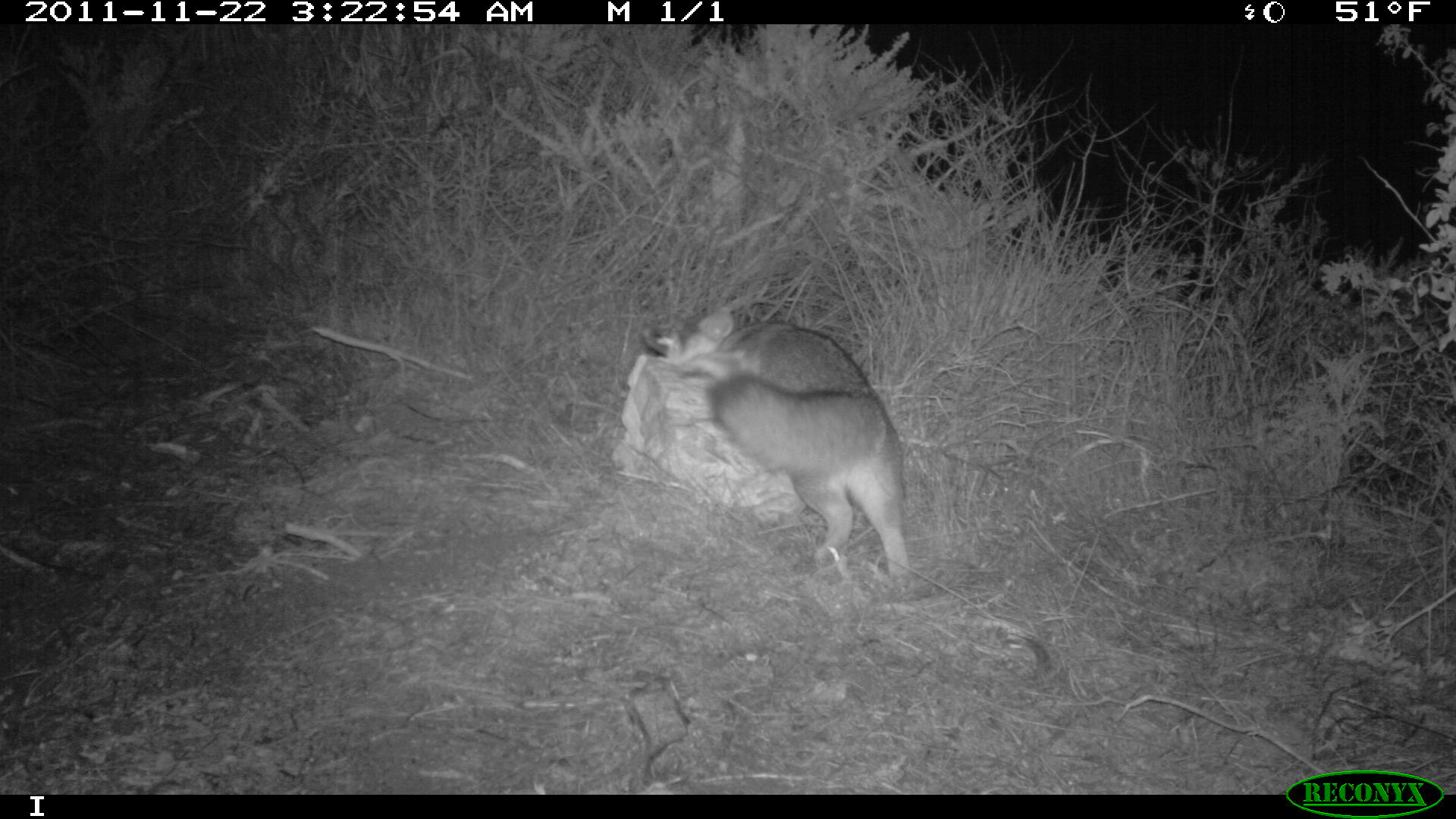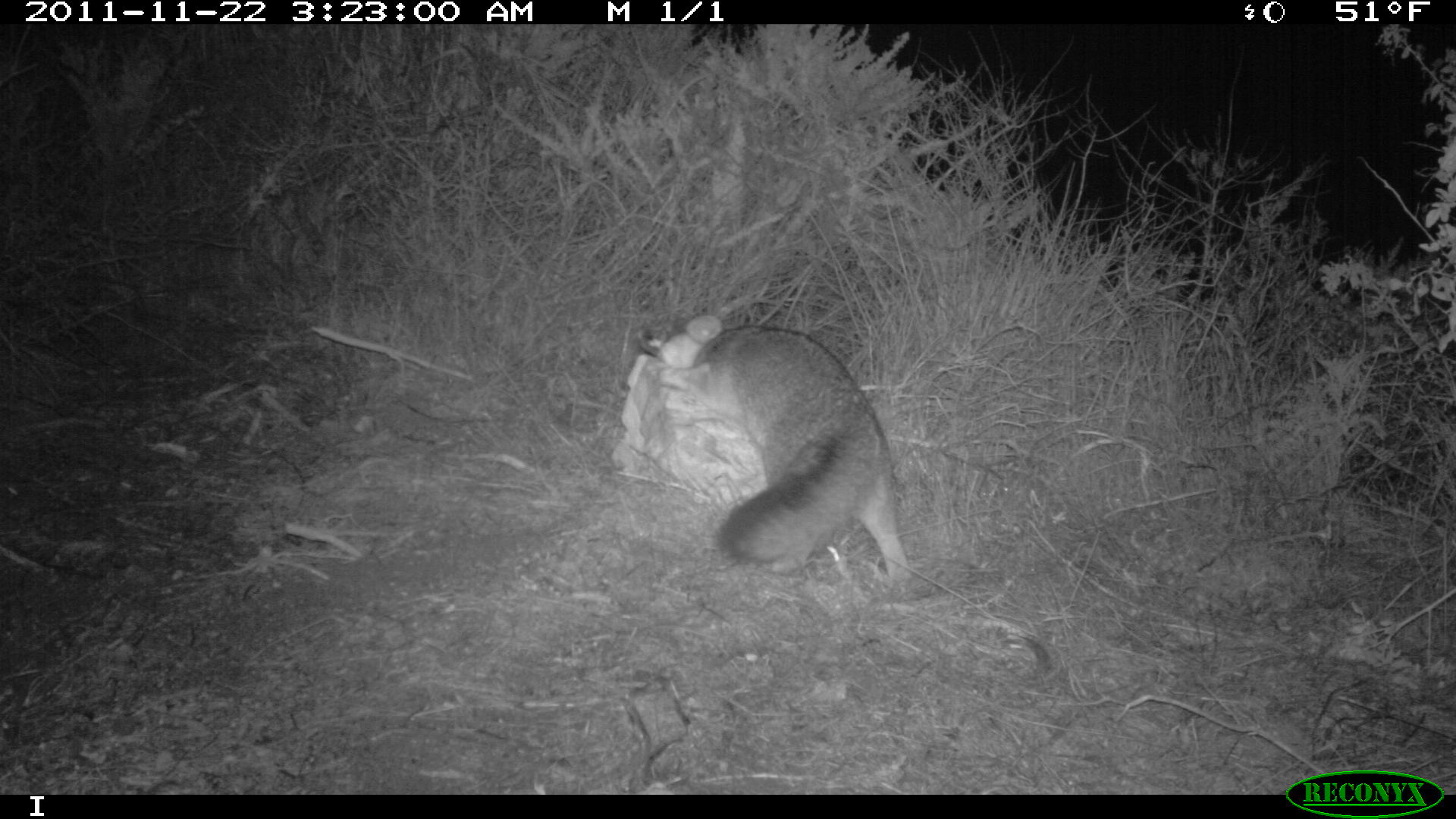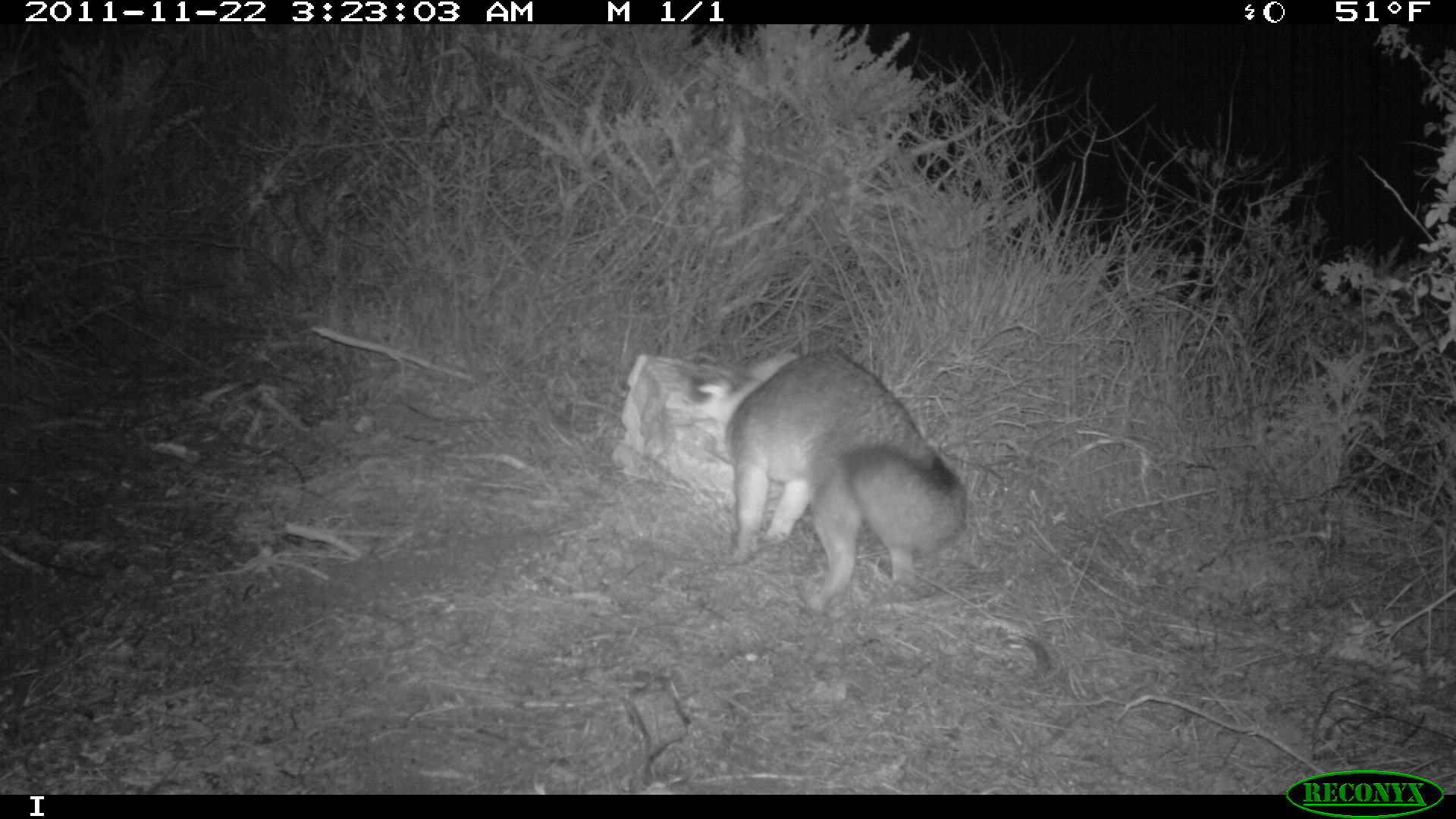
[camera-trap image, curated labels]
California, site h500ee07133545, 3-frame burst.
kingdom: Animalia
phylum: Chordata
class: Mammalia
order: Carnivora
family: Canidae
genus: Urocyon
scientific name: Urocyon littoralis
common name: island fox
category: fox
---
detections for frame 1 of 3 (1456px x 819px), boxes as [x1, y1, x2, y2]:
fox: [640, 306, 911, 582]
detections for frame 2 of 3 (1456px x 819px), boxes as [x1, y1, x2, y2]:
fox: [692, 323, 912, 588]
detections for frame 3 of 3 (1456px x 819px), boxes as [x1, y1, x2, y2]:
fox: [696, 350, 968, 613]